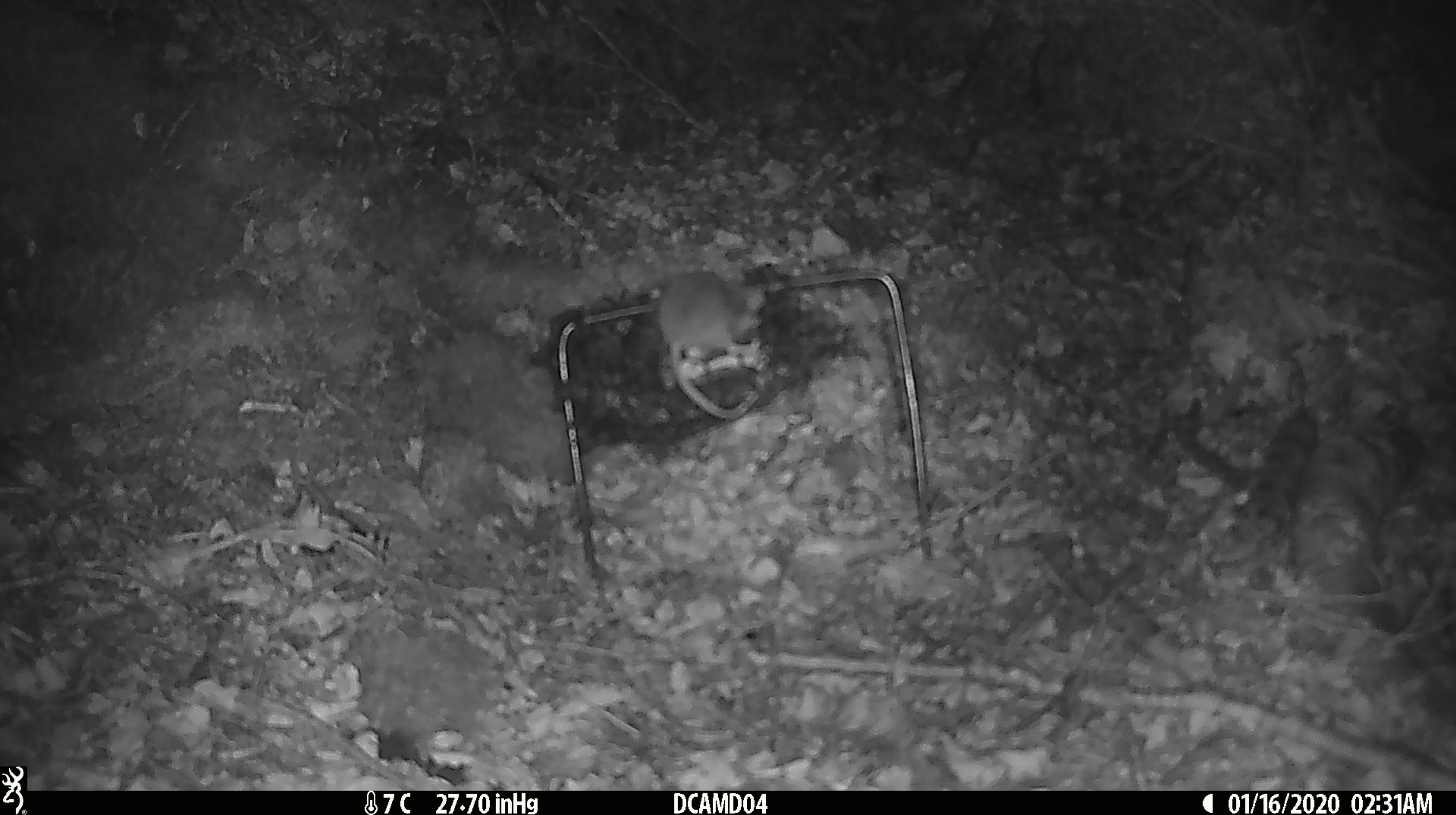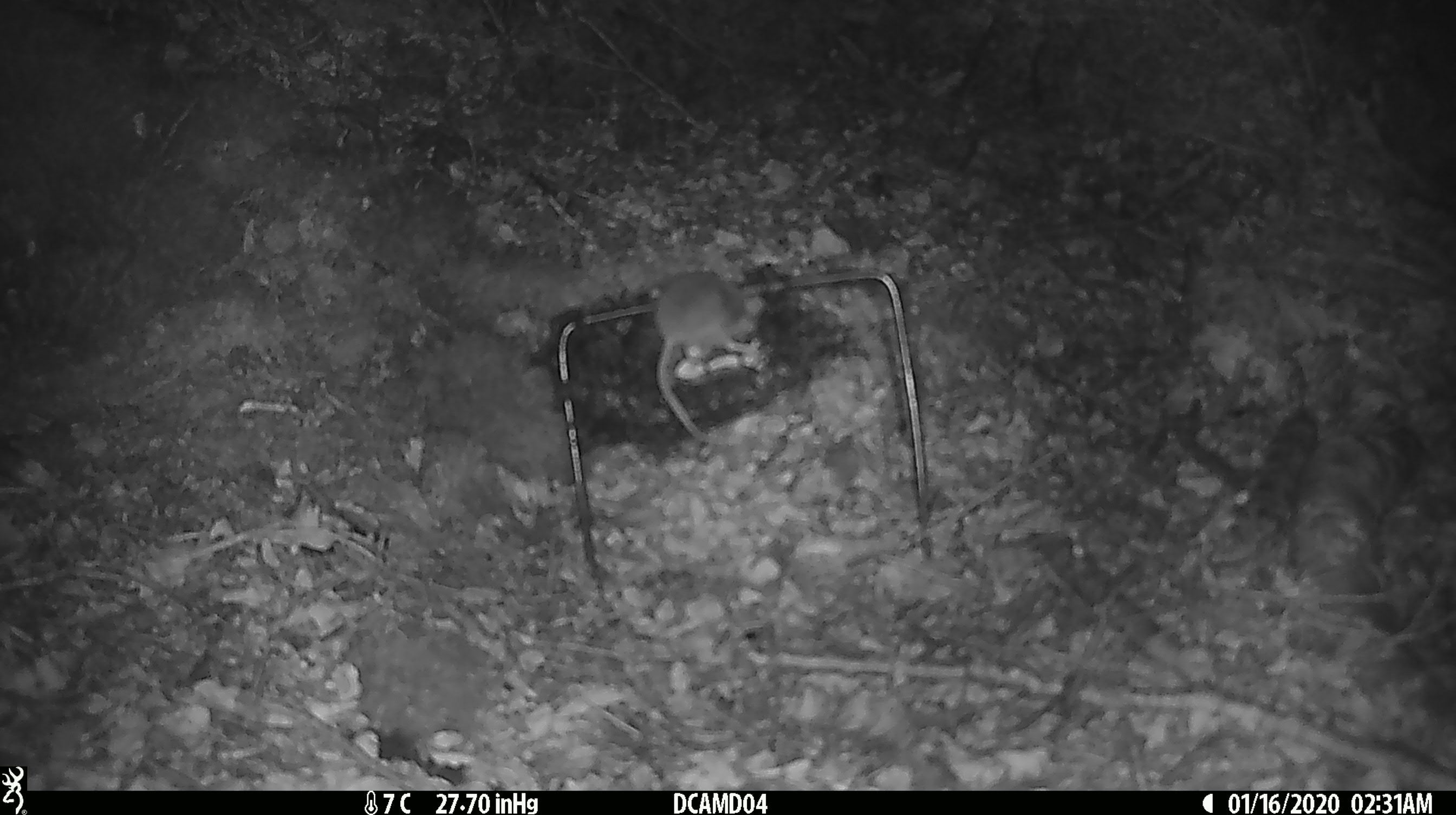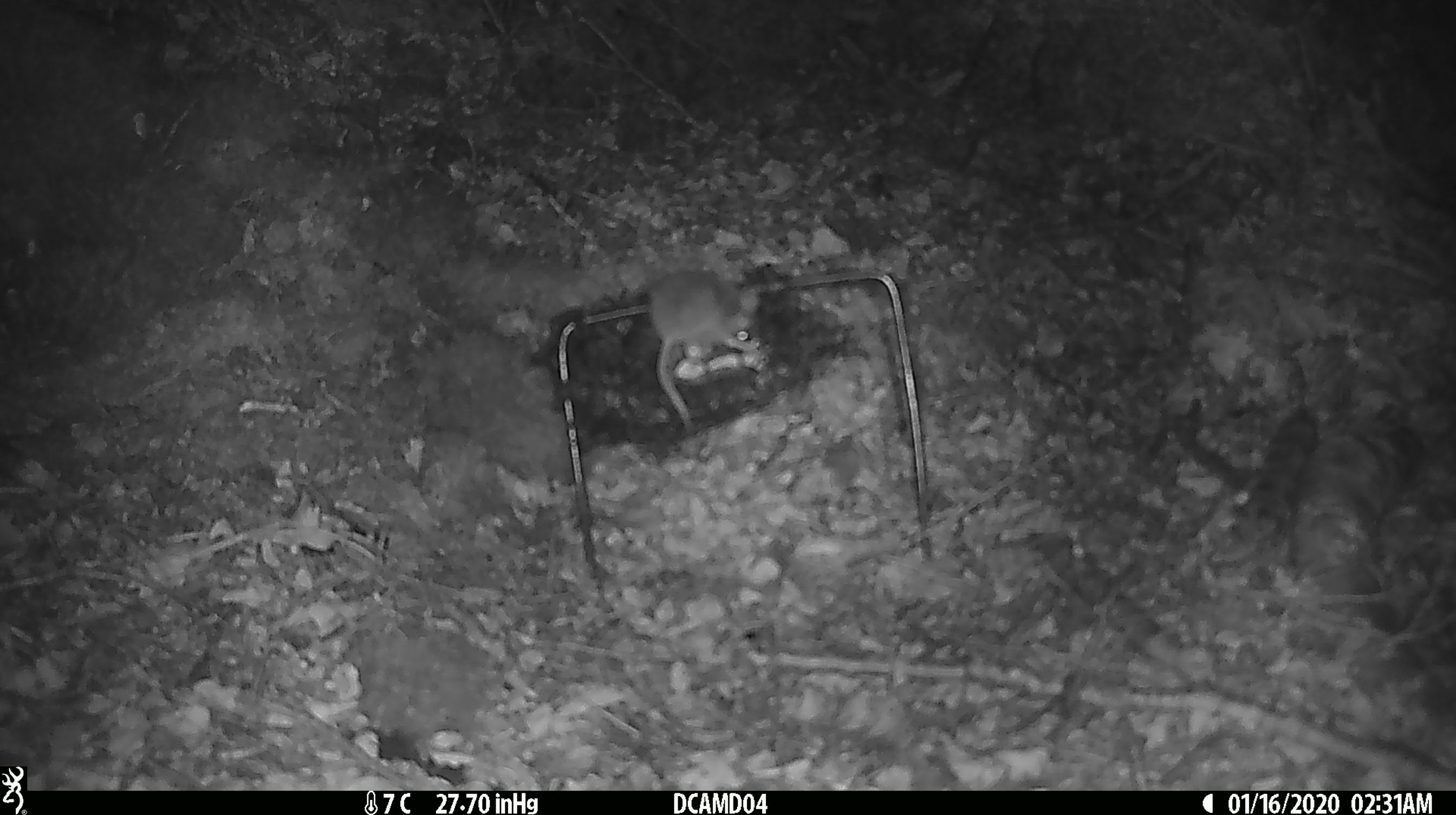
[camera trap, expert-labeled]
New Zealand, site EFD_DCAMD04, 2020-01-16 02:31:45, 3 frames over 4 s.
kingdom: Animalia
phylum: Chordata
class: Mammalia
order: Rodentia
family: Muridae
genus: Mus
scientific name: Mus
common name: mouse